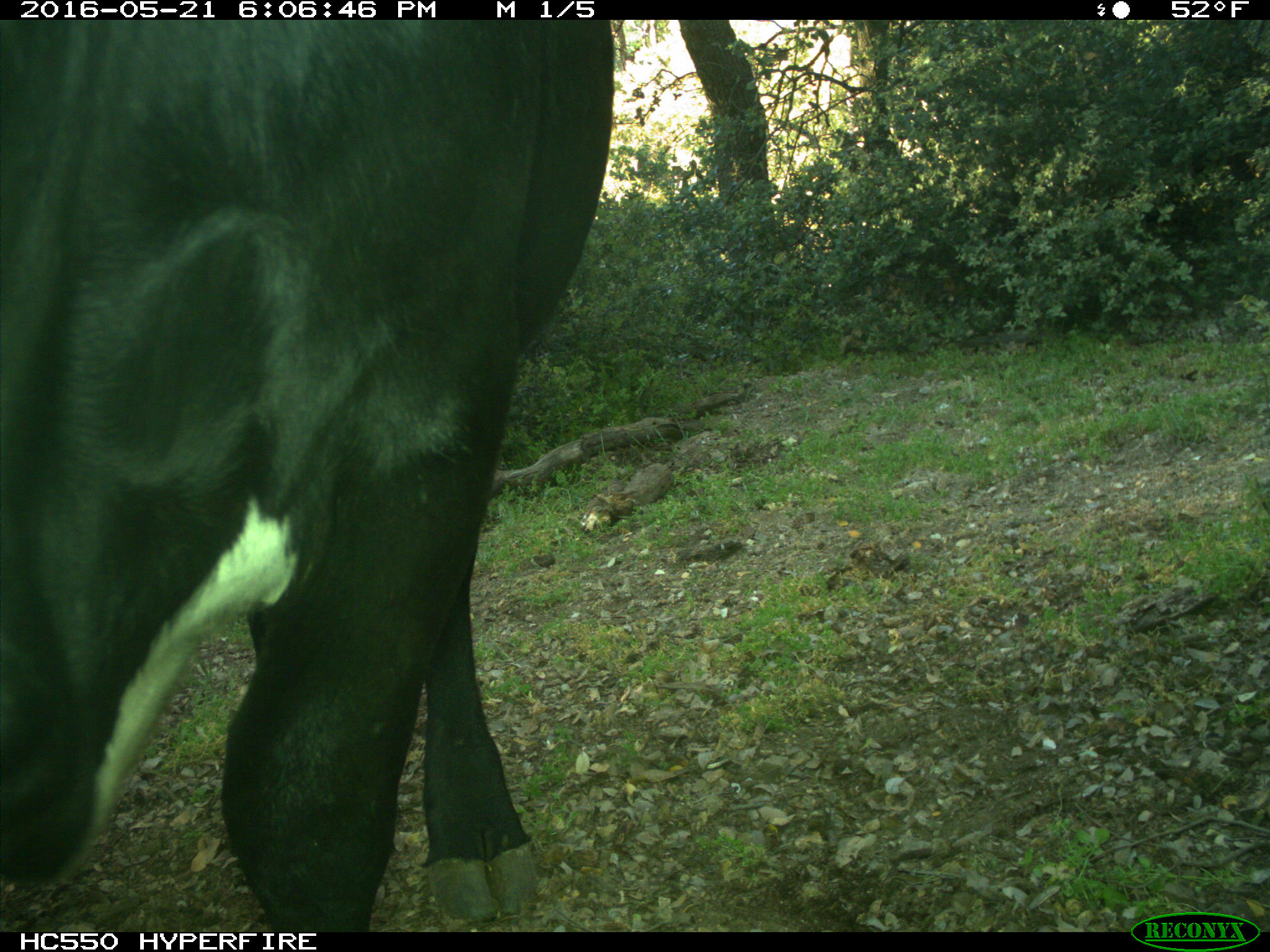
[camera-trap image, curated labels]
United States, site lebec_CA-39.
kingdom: Animalia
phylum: Chordata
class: Mammalia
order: Artiodactyla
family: Bovidae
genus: Bos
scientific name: Bos taurus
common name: domestic cow